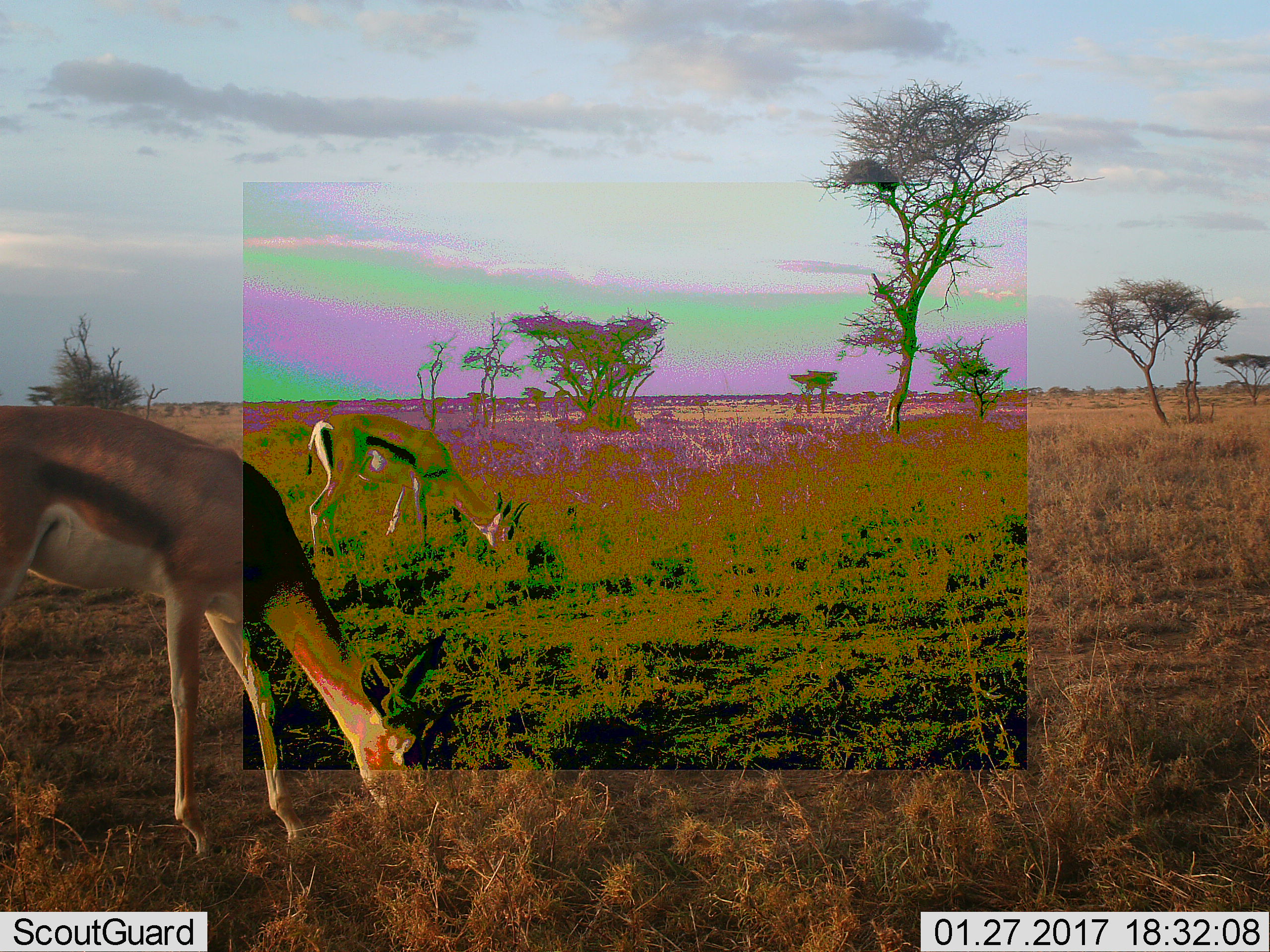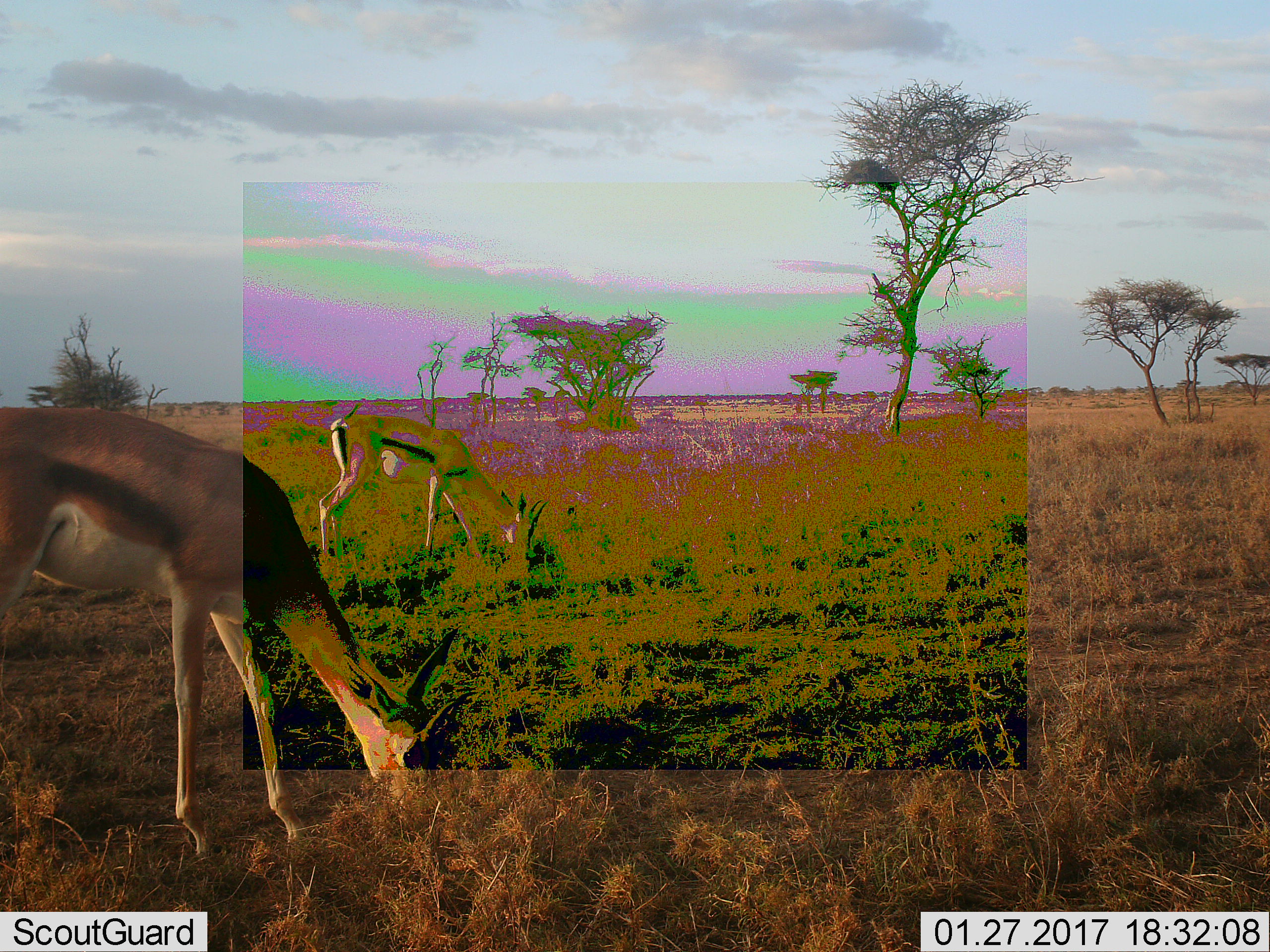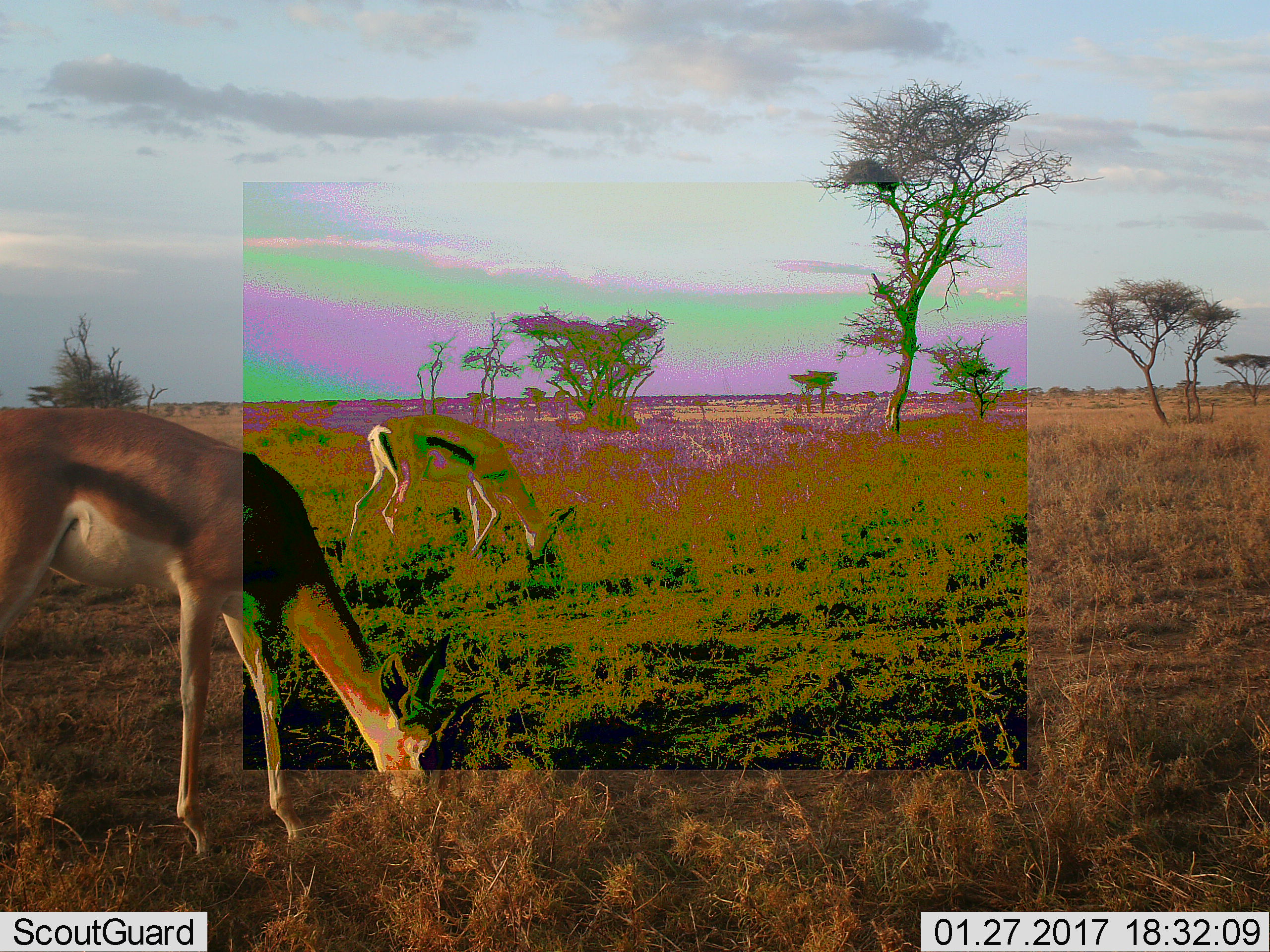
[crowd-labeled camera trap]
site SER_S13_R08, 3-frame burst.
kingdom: Animalia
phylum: Chordata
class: Mammalia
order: Artiodactyla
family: Bovidae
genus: Eudorcas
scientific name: Eudorcas thomsonii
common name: thomson's gazelle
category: gazellethomsons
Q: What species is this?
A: Gazellethomsons (thomson's gazelle) (Eudorcas thomsonii).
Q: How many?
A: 2.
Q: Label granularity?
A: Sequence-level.